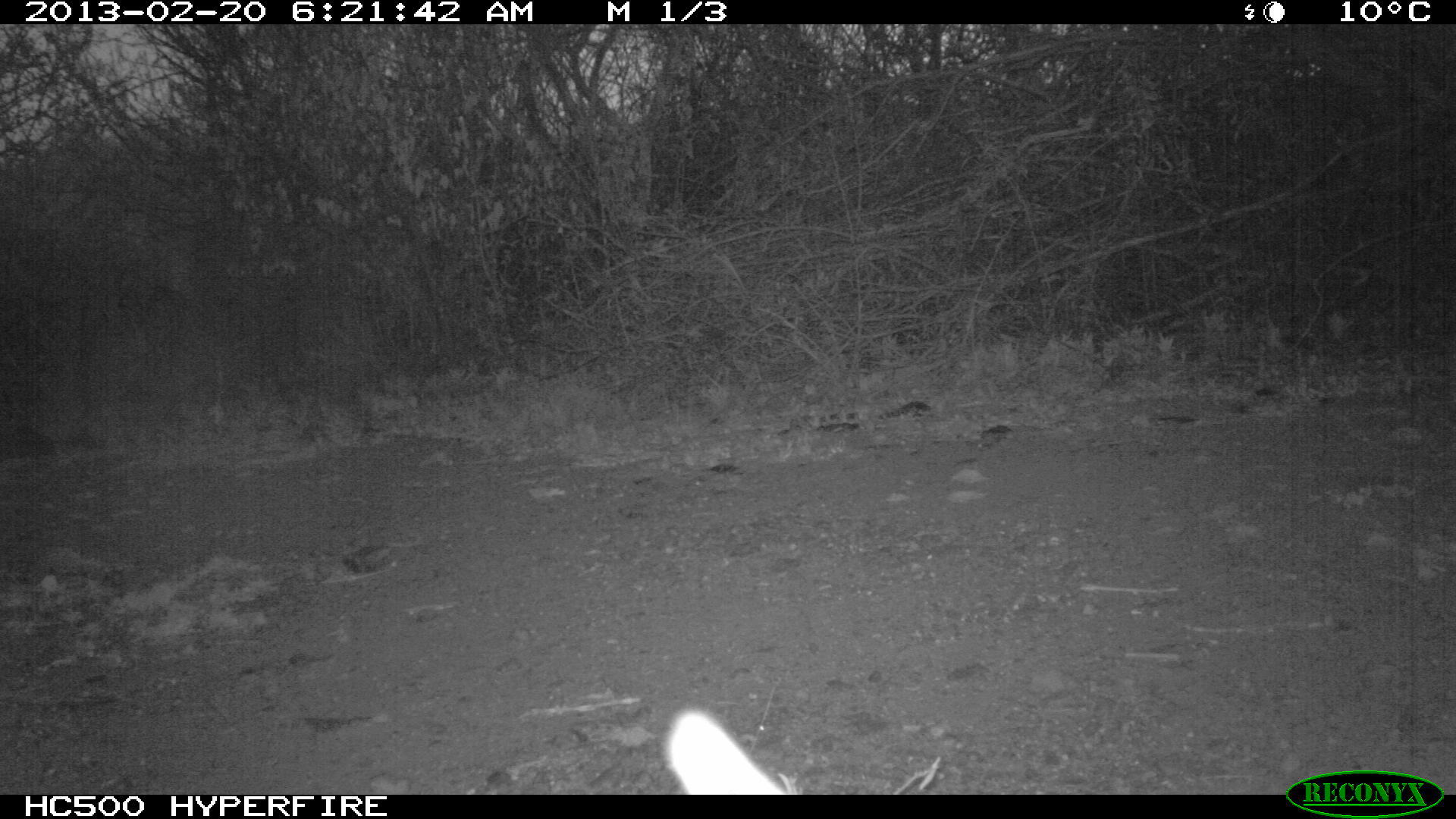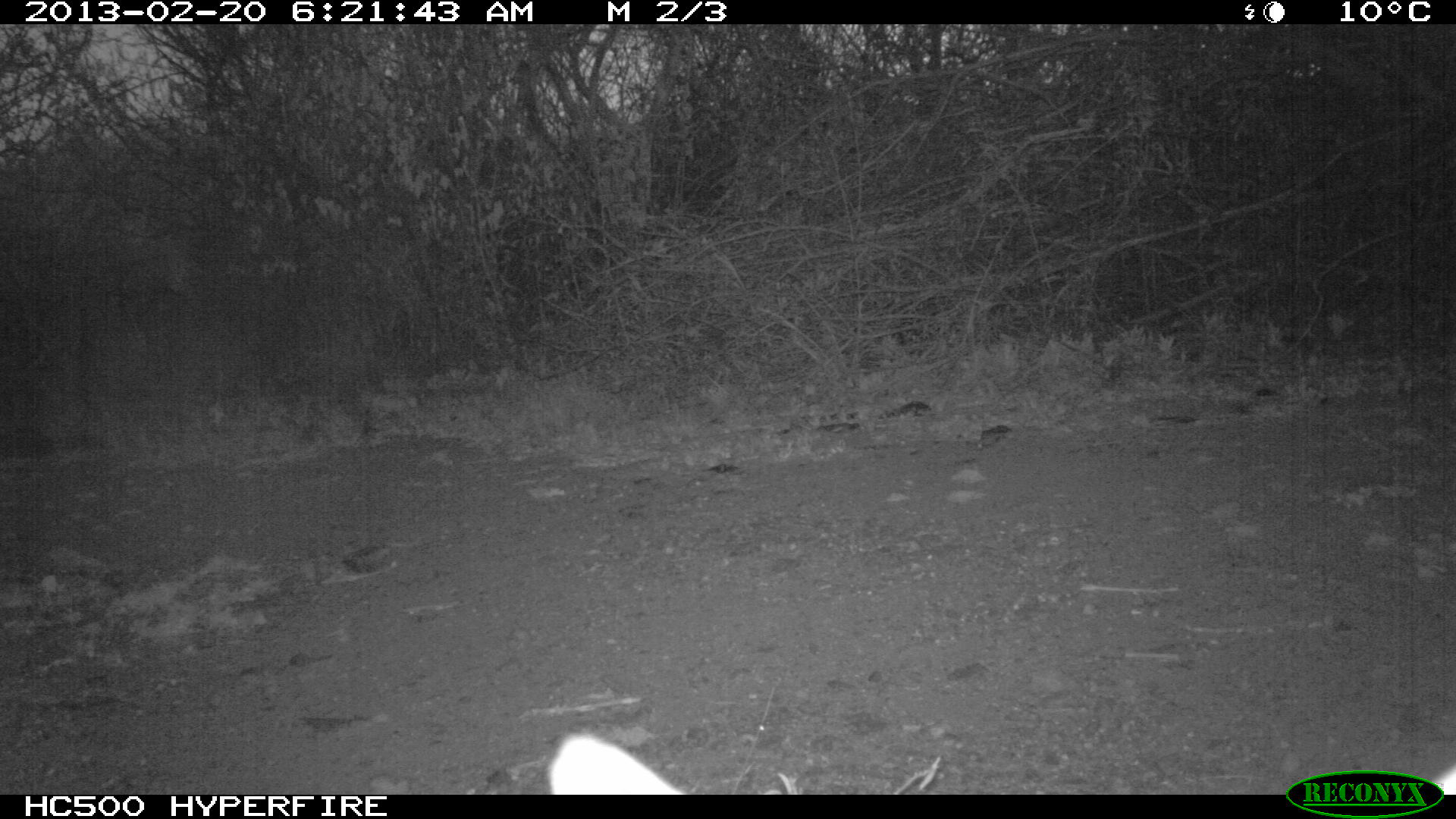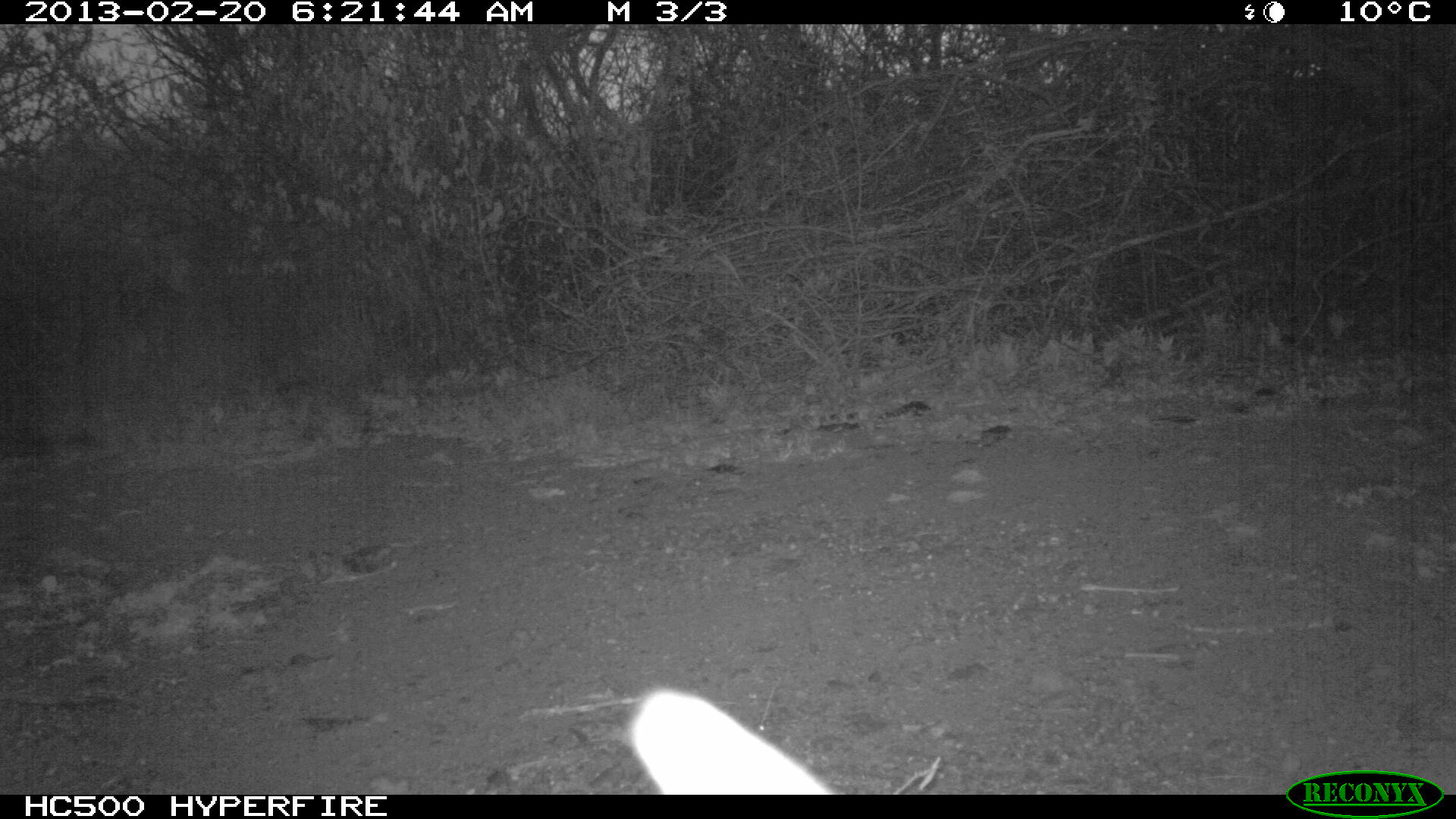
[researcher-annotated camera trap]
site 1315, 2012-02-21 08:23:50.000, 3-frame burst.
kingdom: Animalia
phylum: Chordata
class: Mammalia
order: Artiodactyla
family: Bovidae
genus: Madoqua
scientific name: Madoqua guentheri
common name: günther's dik-dik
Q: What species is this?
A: Madoqua guentheri (günther's dik-dik).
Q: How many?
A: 1.